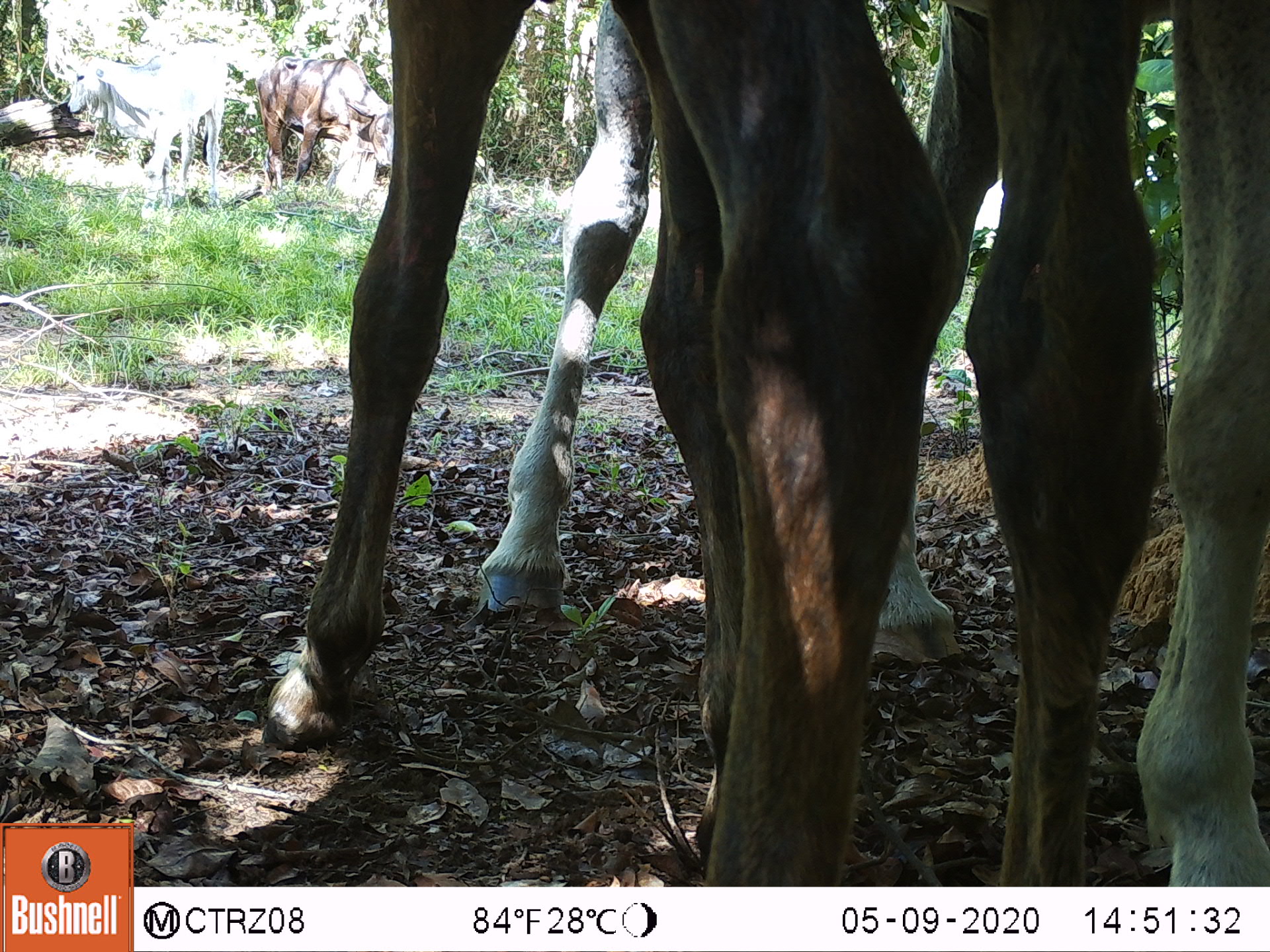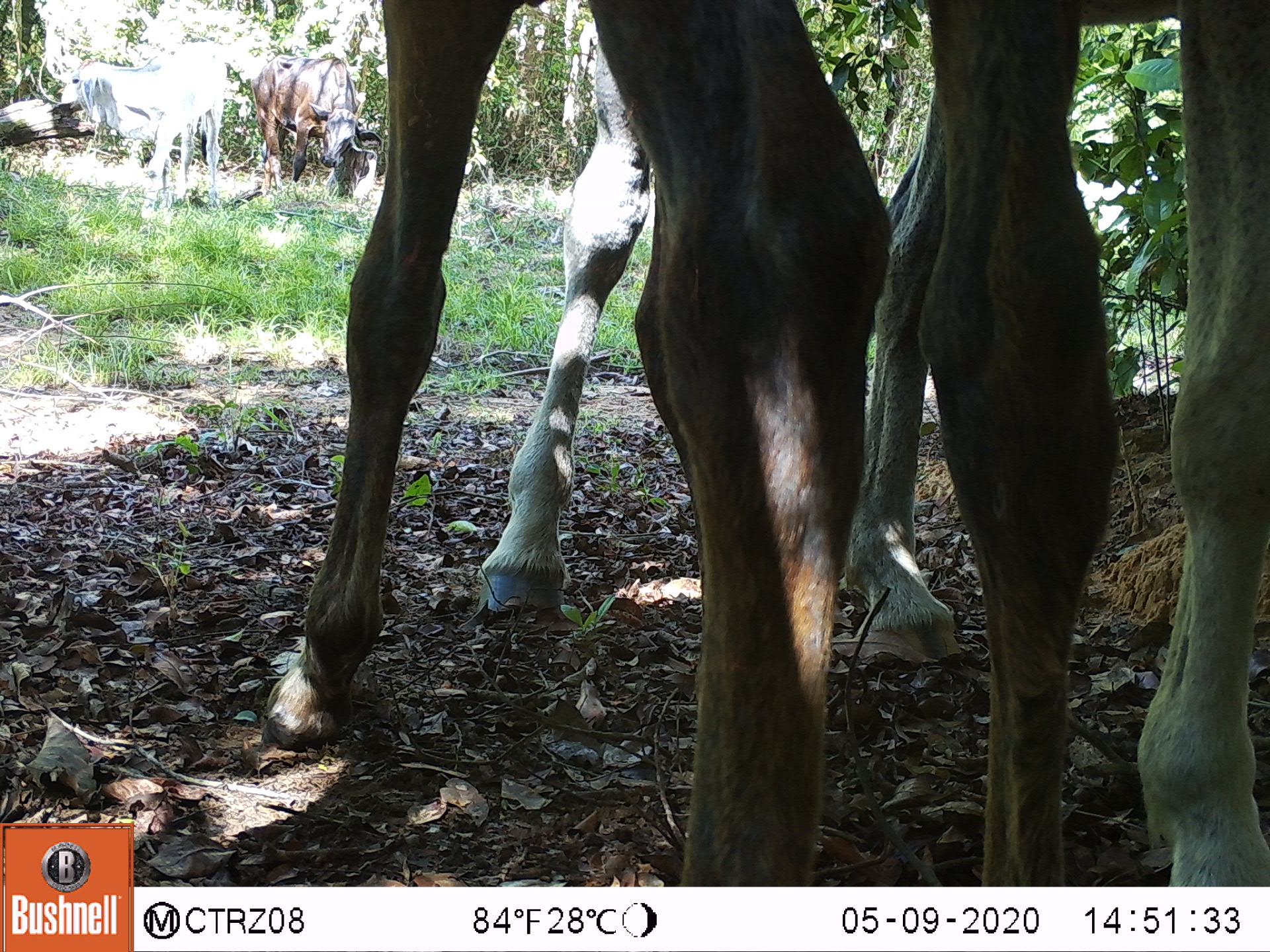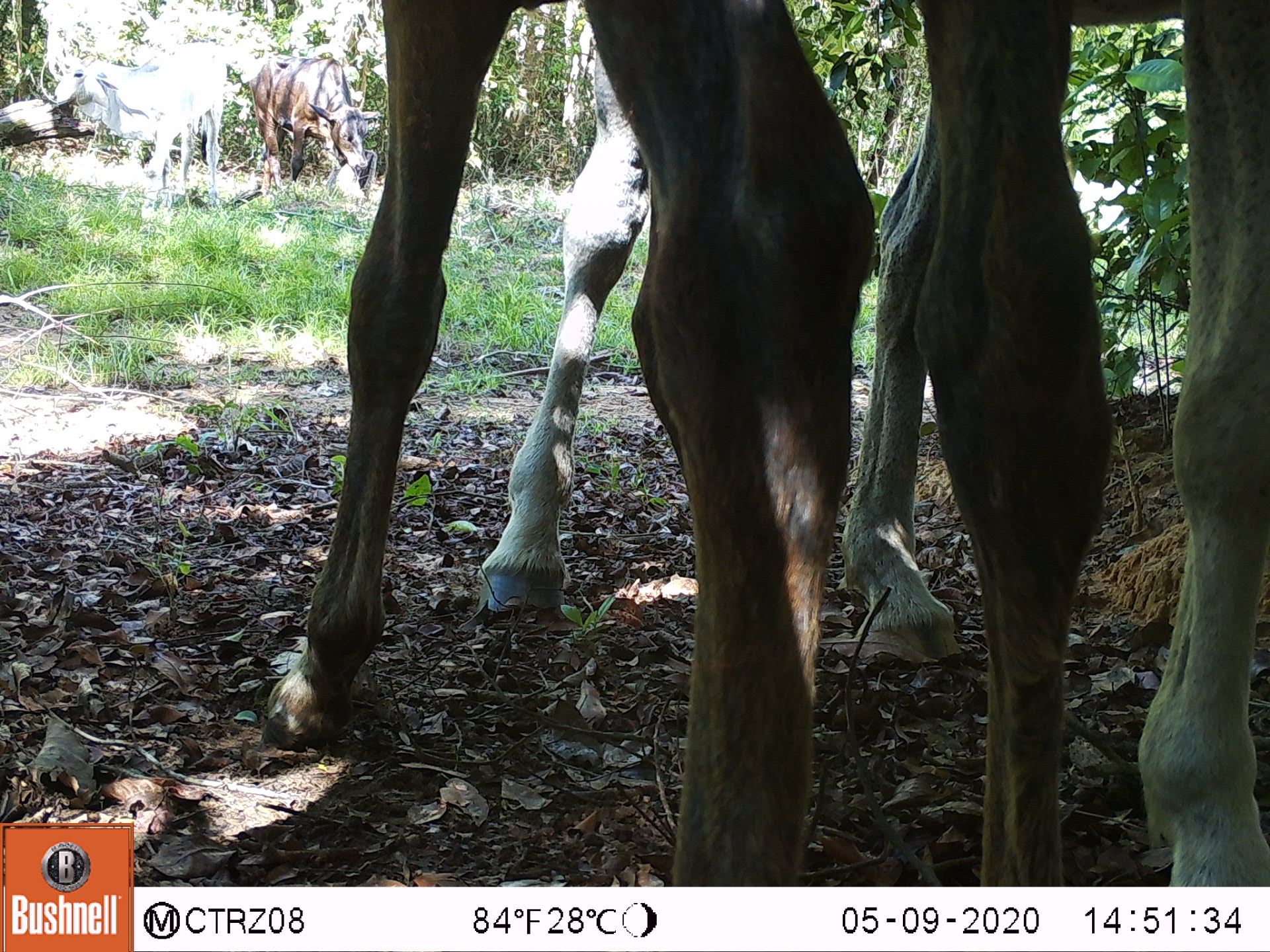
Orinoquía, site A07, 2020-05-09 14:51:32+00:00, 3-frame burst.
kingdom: Animalia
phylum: Chordata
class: Mammalia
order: Perissodactyla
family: Equidae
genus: Equus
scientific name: Equus caballus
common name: domestic horse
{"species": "domestic horse (Equus caballus)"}